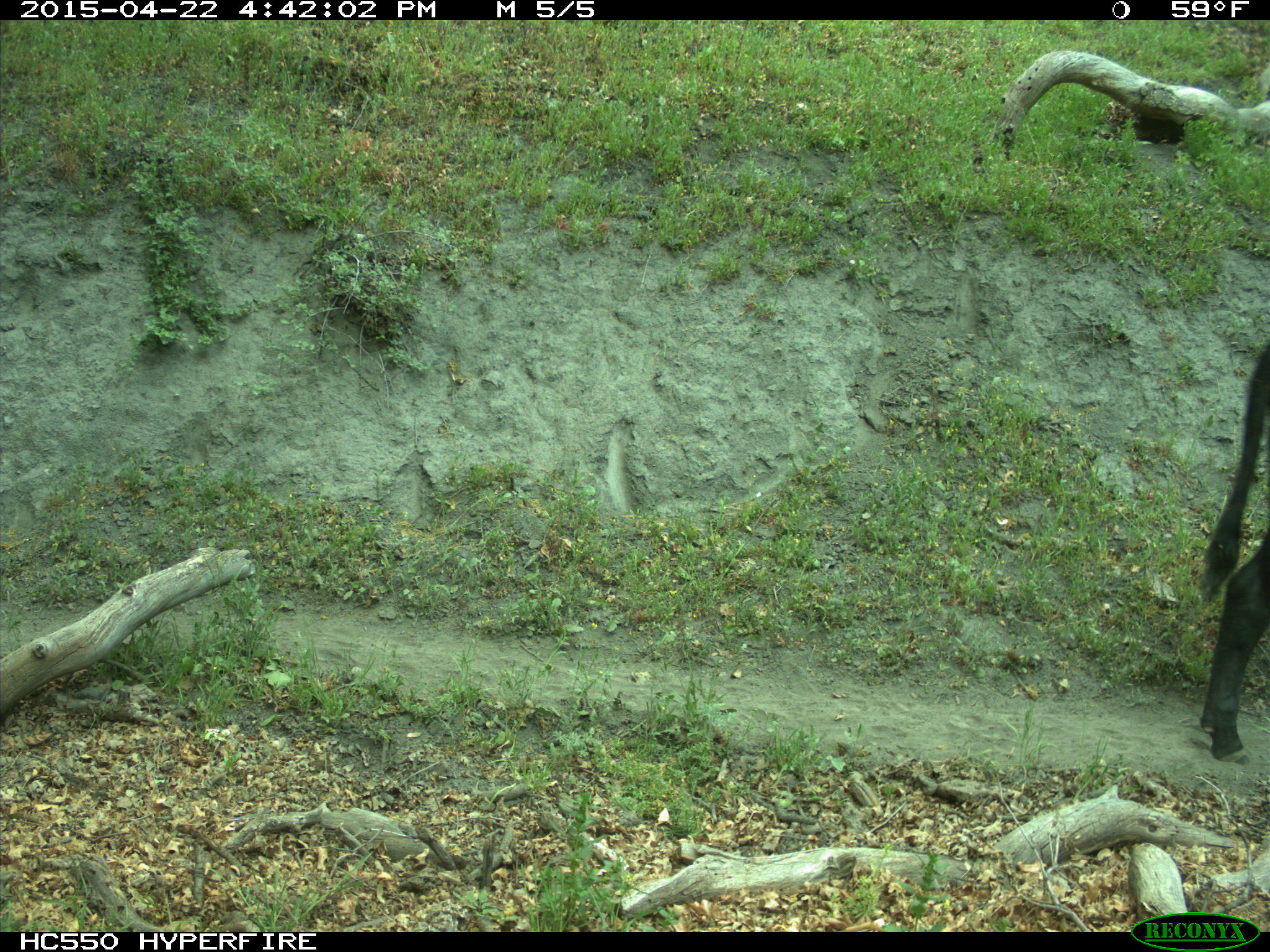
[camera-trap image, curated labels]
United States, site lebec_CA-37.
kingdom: Animalia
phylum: Chordata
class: Mammalia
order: Artiodactyla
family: Bovidae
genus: Bos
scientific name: Bos taurus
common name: domestic cow